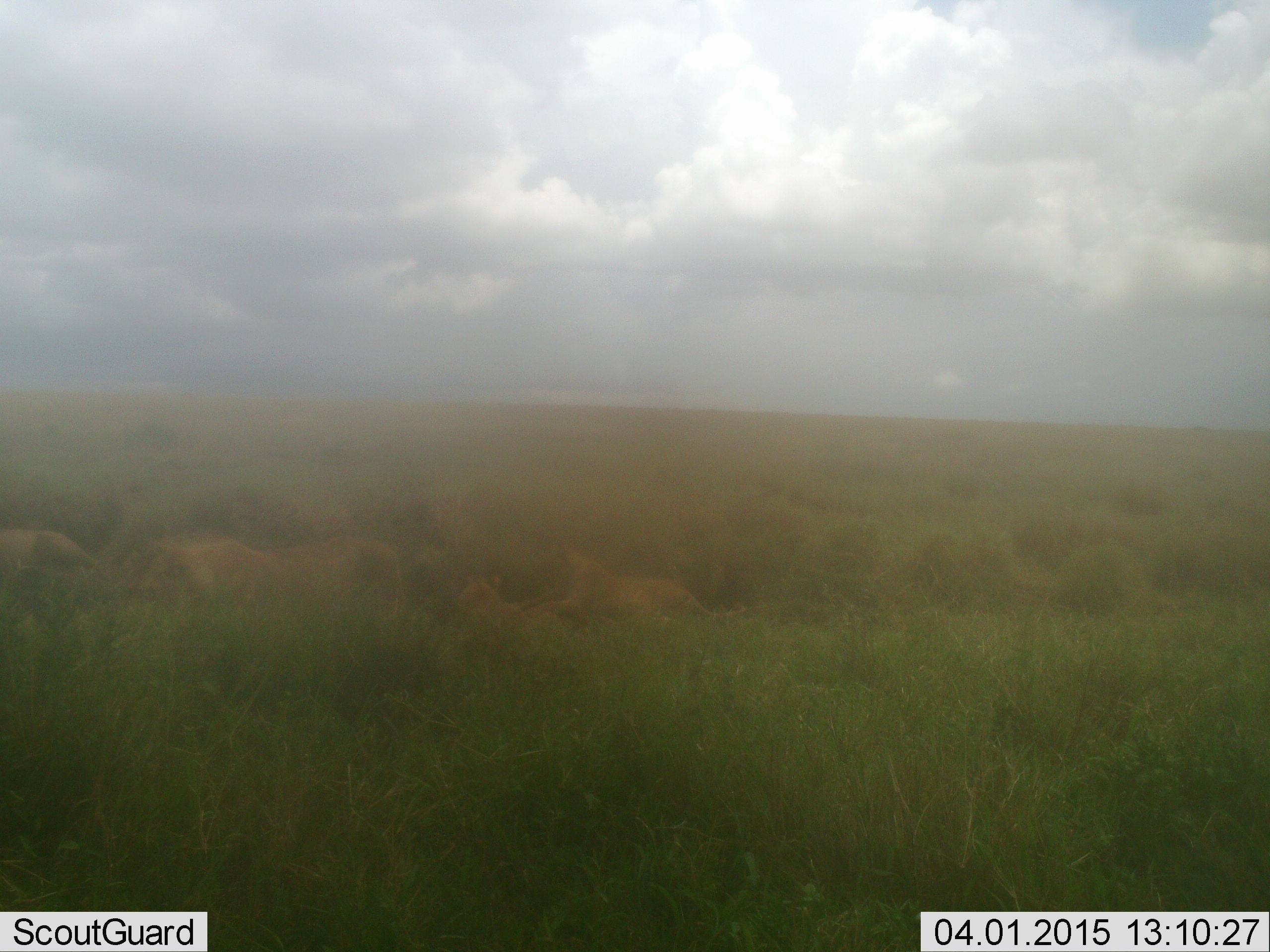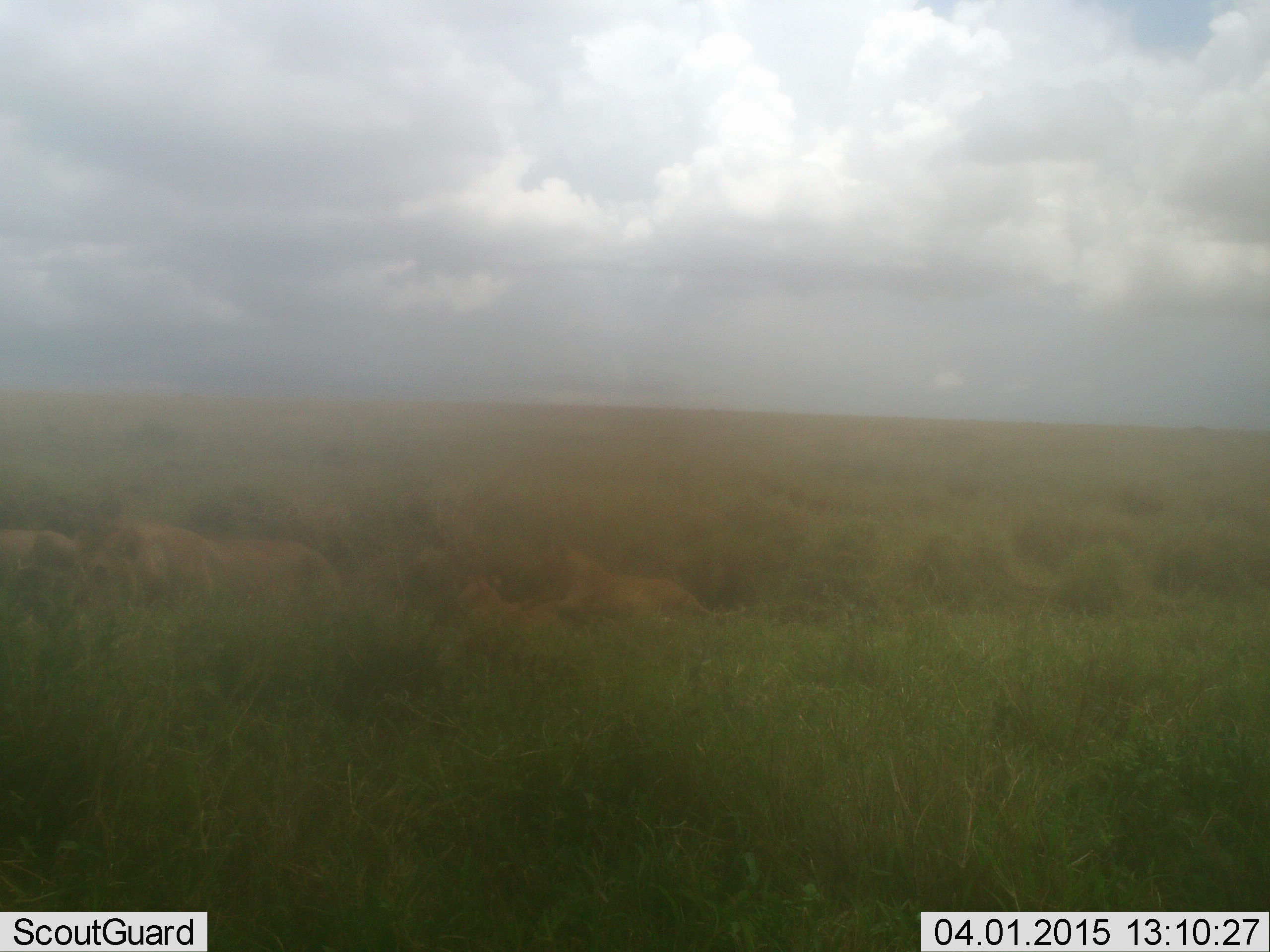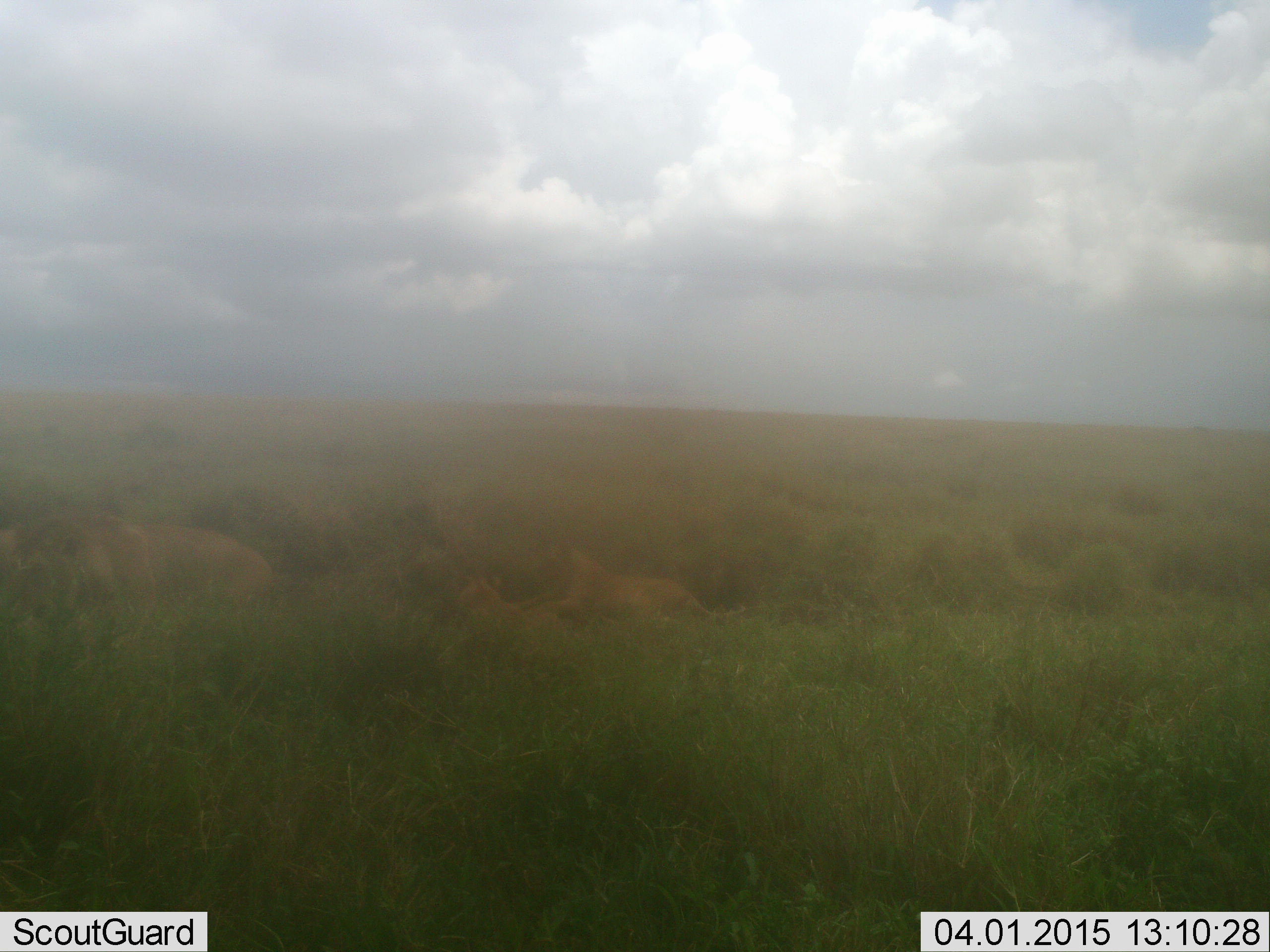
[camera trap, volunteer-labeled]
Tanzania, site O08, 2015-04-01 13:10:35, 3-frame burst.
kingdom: Animalia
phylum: Chordata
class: Mammalia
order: Carnivora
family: Felidae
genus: Panthera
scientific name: Panthera leo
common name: lion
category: lionfemale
Lionfemale (lion) (Panthera leo), count 3. Behavior (volunteer vote fractions): standing 0%, resting 100%, moving 0%, interacting 10%. Young present (vote fraction): 20%. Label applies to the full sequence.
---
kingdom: Animalia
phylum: Chordata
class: Mammalia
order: Carnivora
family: Felidae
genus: Panthera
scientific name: Panthera leo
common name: lion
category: lionmale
Lionmale (lion) (Panthera leo), count 1. Behavior (volunteer vote fractions): standing 0%, resting 25%, moving 38%, interacting 25%. Young present (vote fraction): 0%. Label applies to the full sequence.